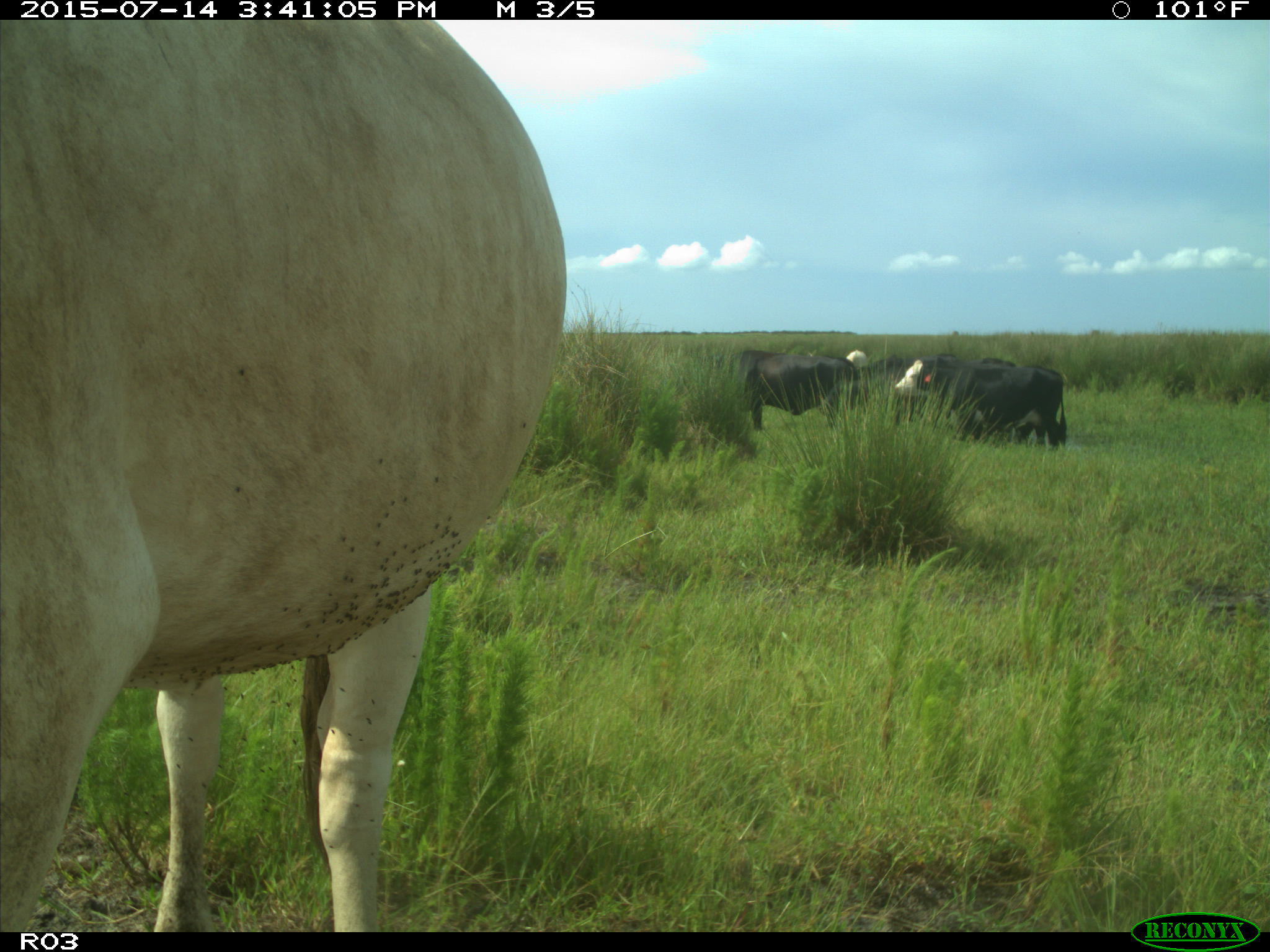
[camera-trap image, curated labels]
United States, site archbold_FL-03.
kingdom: Animalia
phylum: Chordata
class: Mammalia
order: Artiodactyla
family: Bovidae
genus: Bos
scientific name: Bos taurus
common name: domestic cow